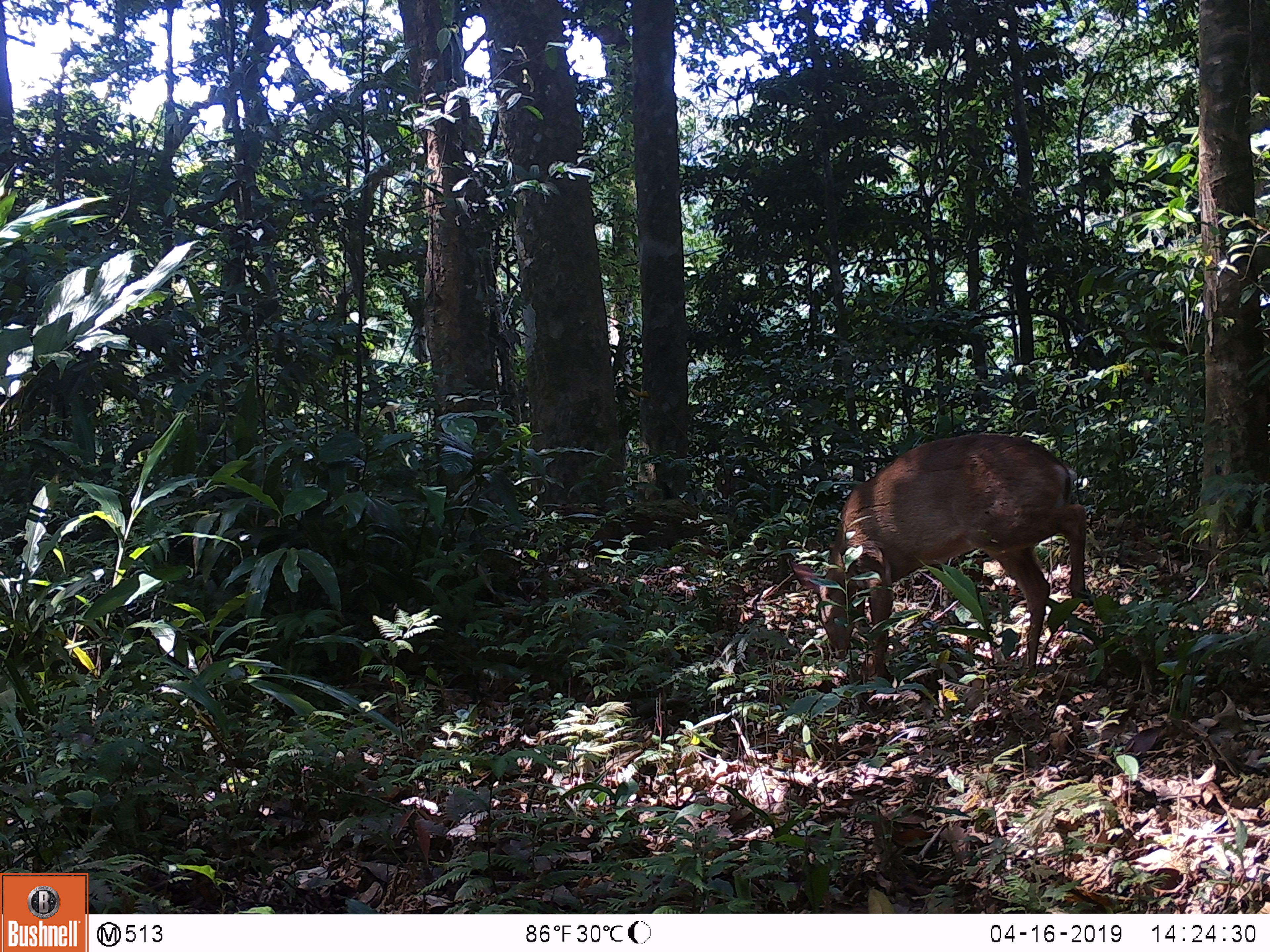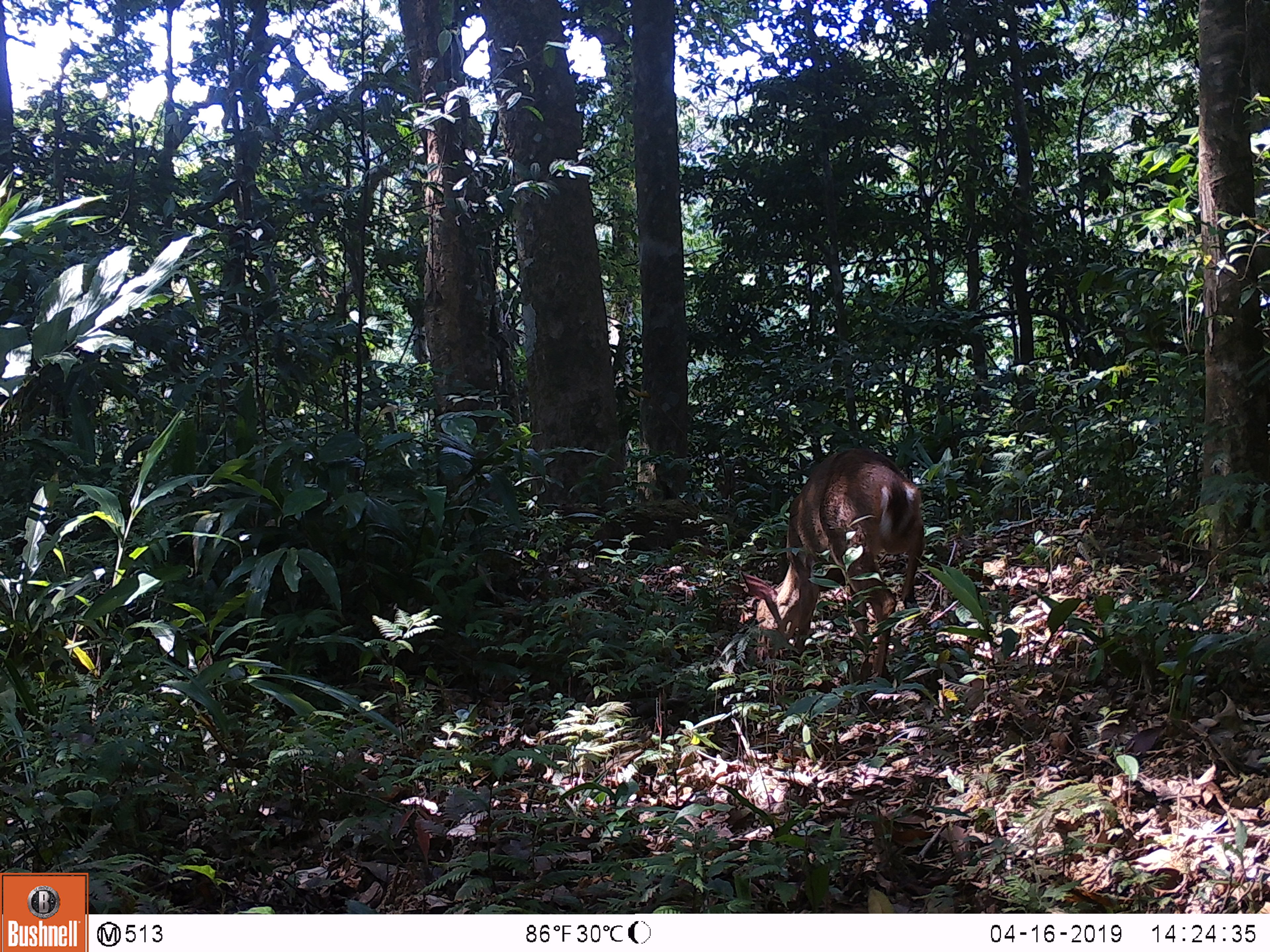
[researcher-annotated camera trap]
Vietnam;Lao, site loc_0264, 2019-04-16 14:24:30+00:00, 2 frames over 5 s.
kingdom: Animalia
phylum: Chordata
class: Mammalia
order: Artiodactyla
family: Cervidae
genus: Muntiacus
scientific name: Muntiacus vuquangensis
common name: large-antlered muntjac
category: large antlered muntjac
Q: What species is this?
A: Large antlered muntjac (large-antlered muntjac) (Muntiacus vuquangensis).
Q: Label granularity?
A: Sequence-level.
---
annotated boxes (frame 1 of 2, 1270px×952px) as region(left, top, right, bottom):
large antlered muntjac: region(787, 433, 1093, 682)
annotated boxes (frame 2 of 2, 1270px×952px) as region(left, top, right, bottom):
large antlered muntjac: region(739, 447, 926, 678)